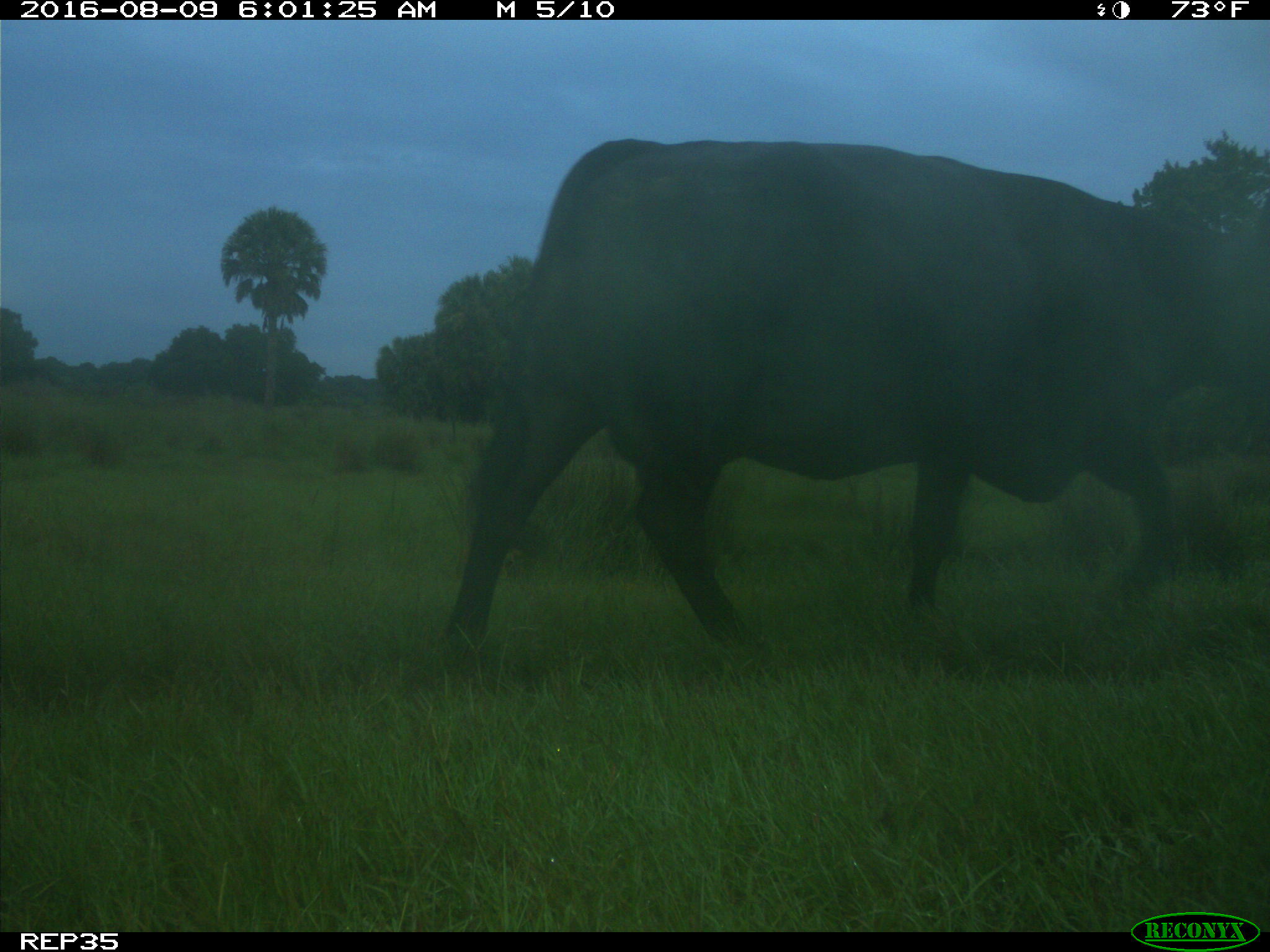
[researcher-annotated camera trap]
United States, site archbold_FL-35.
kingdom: Animalia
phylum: Chordata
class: Mammalia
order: Artiodactyla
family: Bovidae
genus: Bos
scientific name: Bos taurus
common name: domestic cow